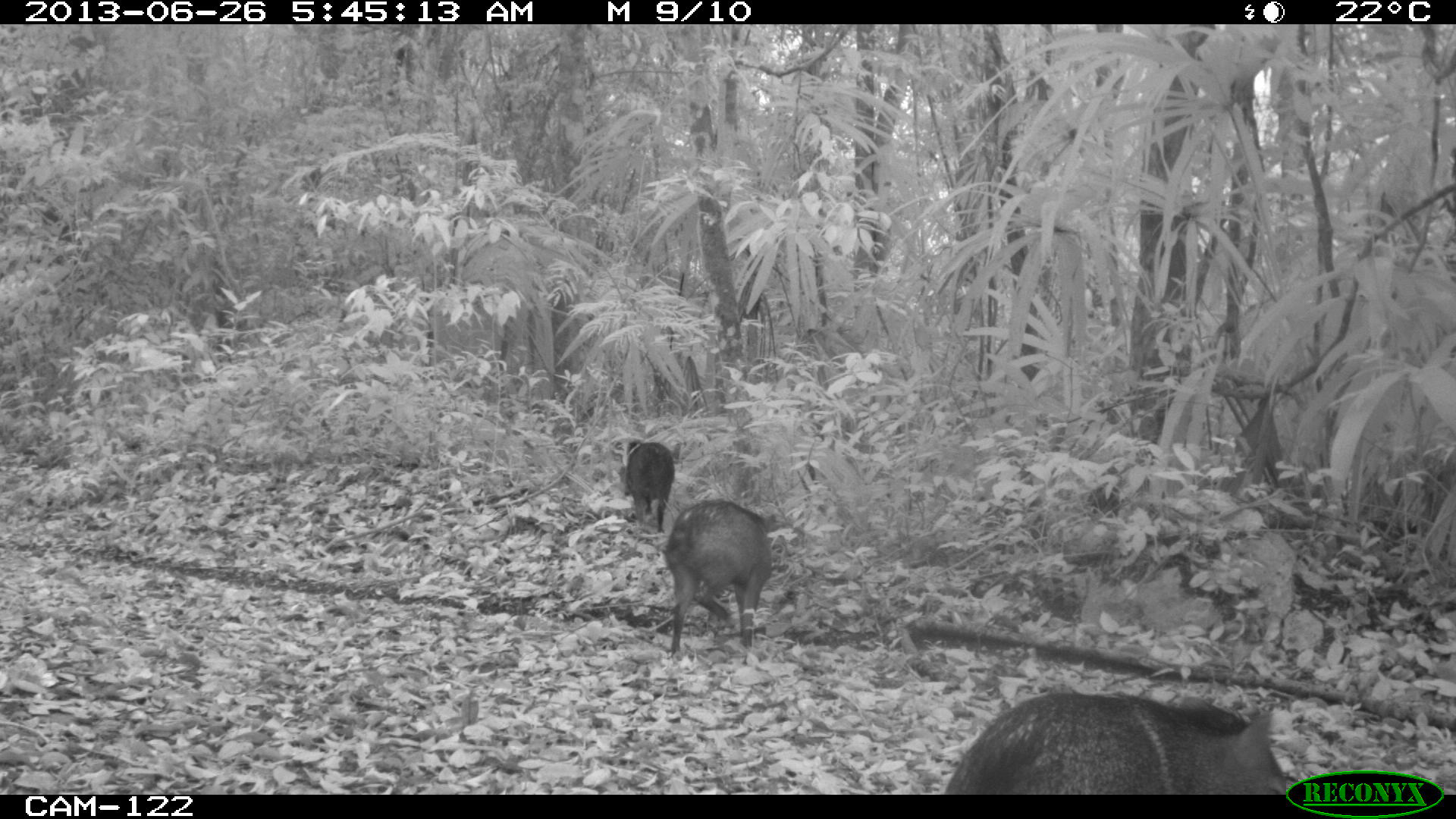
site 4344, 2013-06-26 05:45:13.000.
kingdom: Animalia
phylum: Chordata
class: Mammalia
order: Artiodactyla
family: Tayassuidae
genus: Pecari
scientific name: Pecari tajacu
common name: collared peccary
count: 7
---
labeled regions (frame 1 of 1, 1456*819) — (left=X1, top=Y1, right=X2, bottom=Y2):
pecari tajacu: (left=943, top=685, right=1289, bottom=793); (left=660, top=498, right=781, bottom=653); (left=615, top=438, right=674, bottom=524)